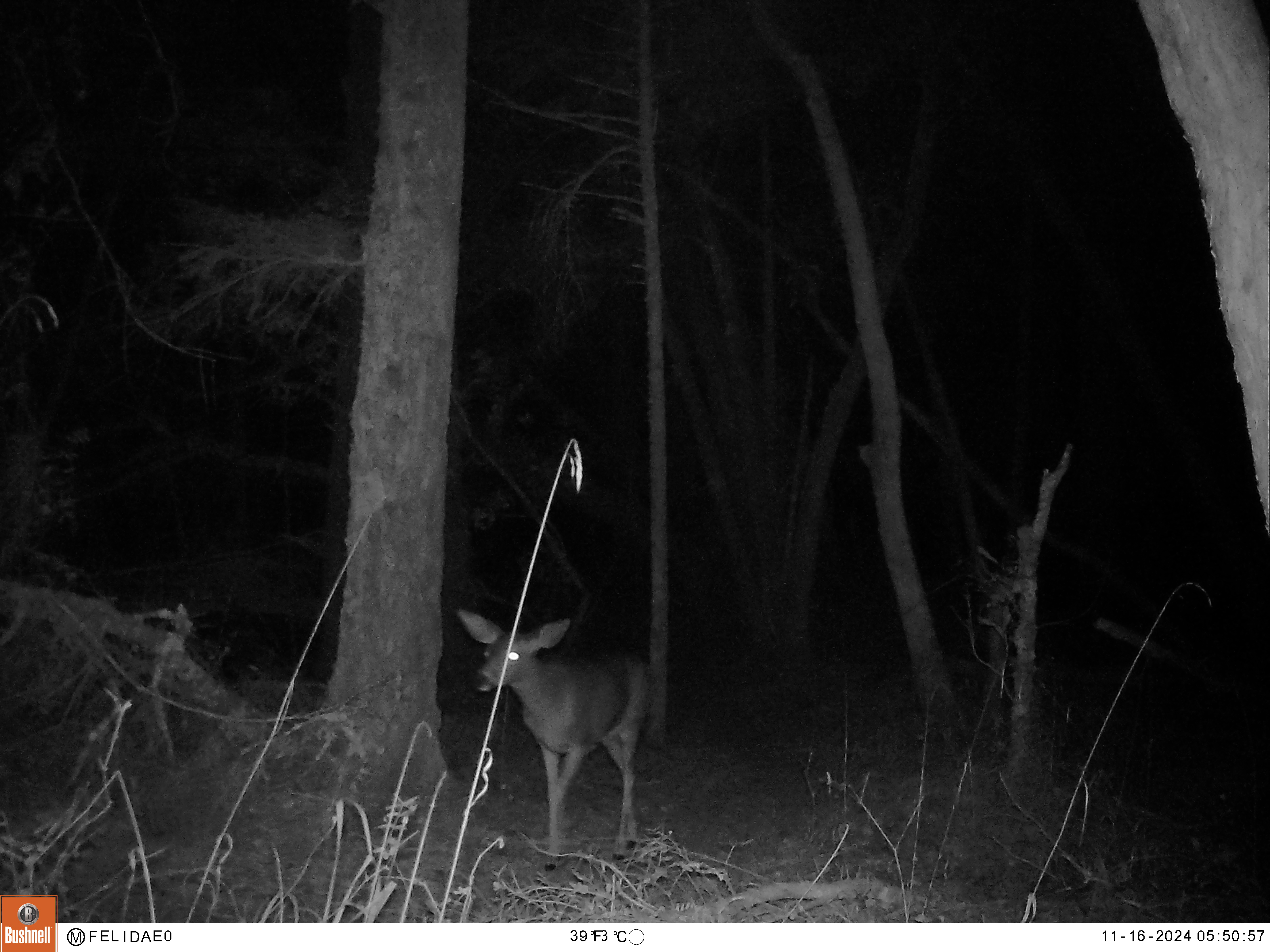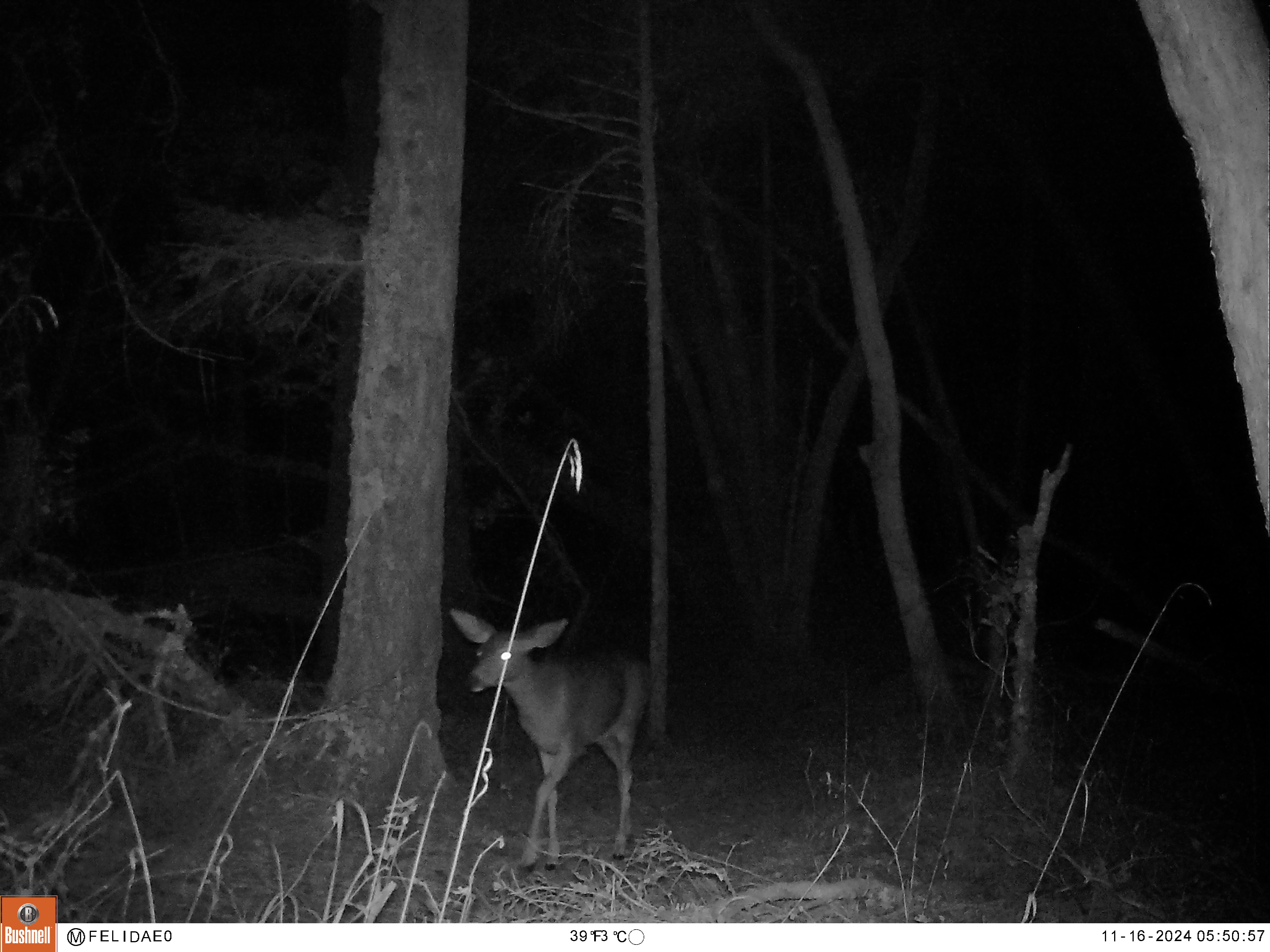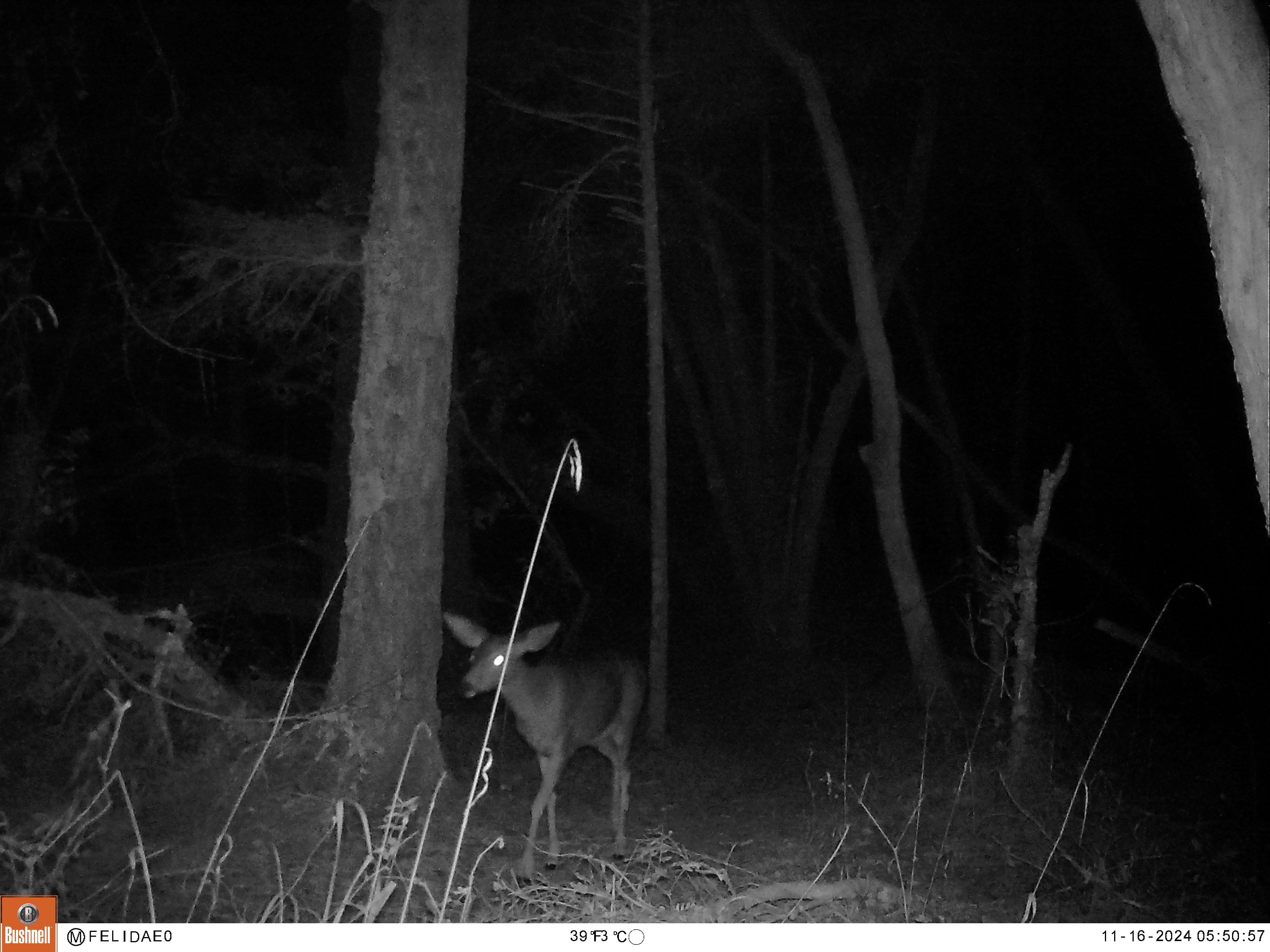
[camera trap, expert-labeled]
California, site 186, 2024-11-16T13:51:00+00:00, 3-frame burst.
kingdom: Animalia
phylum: Chordata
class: Mammalia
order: Artiodactyla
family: Cervidae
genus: Odocoileus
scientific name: Odocoileus hemionus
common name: mule deer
Mule deer (Odocoileus hemionus).